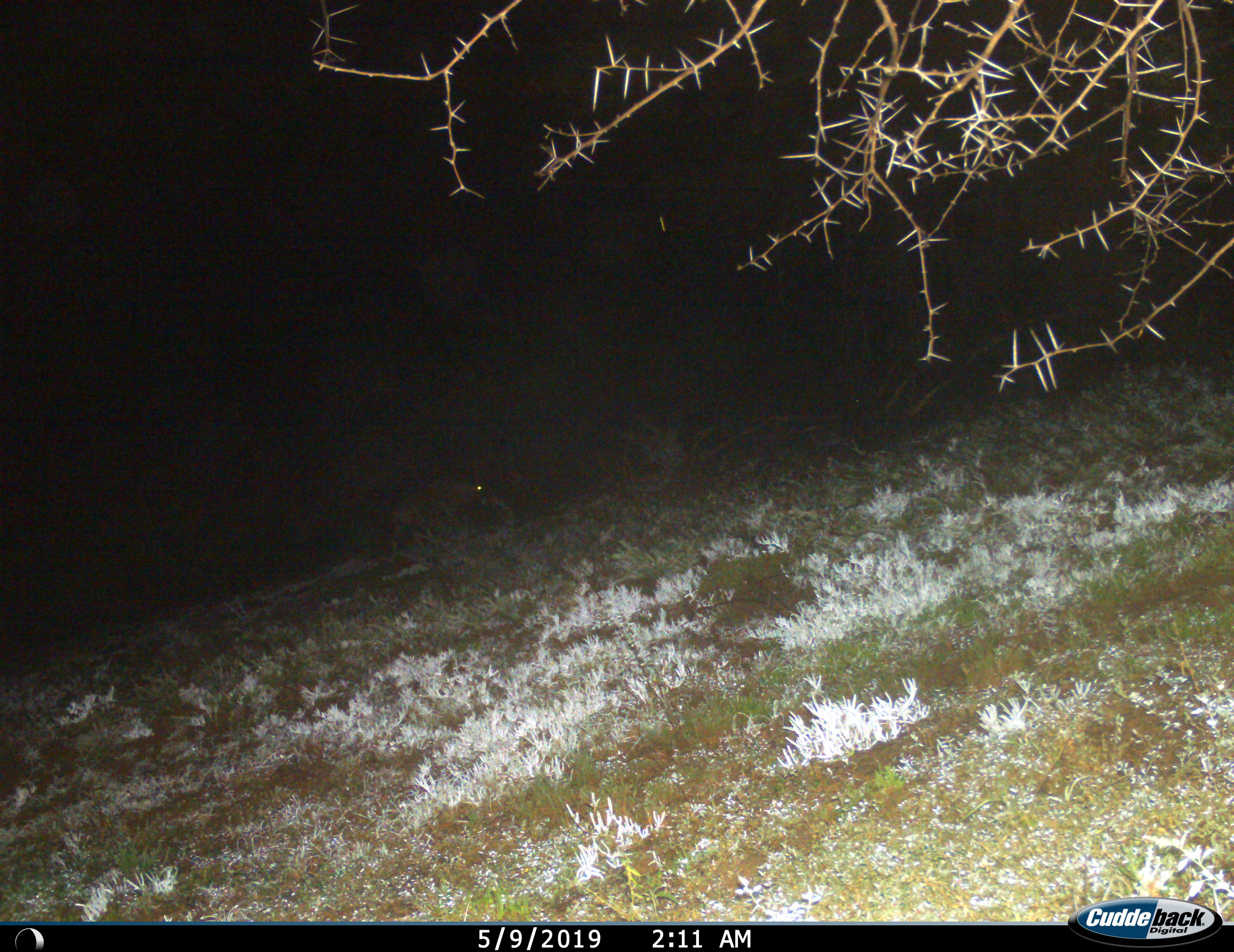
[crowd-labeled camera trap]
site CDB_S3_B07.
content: unidentified animal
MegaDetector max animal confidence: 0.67